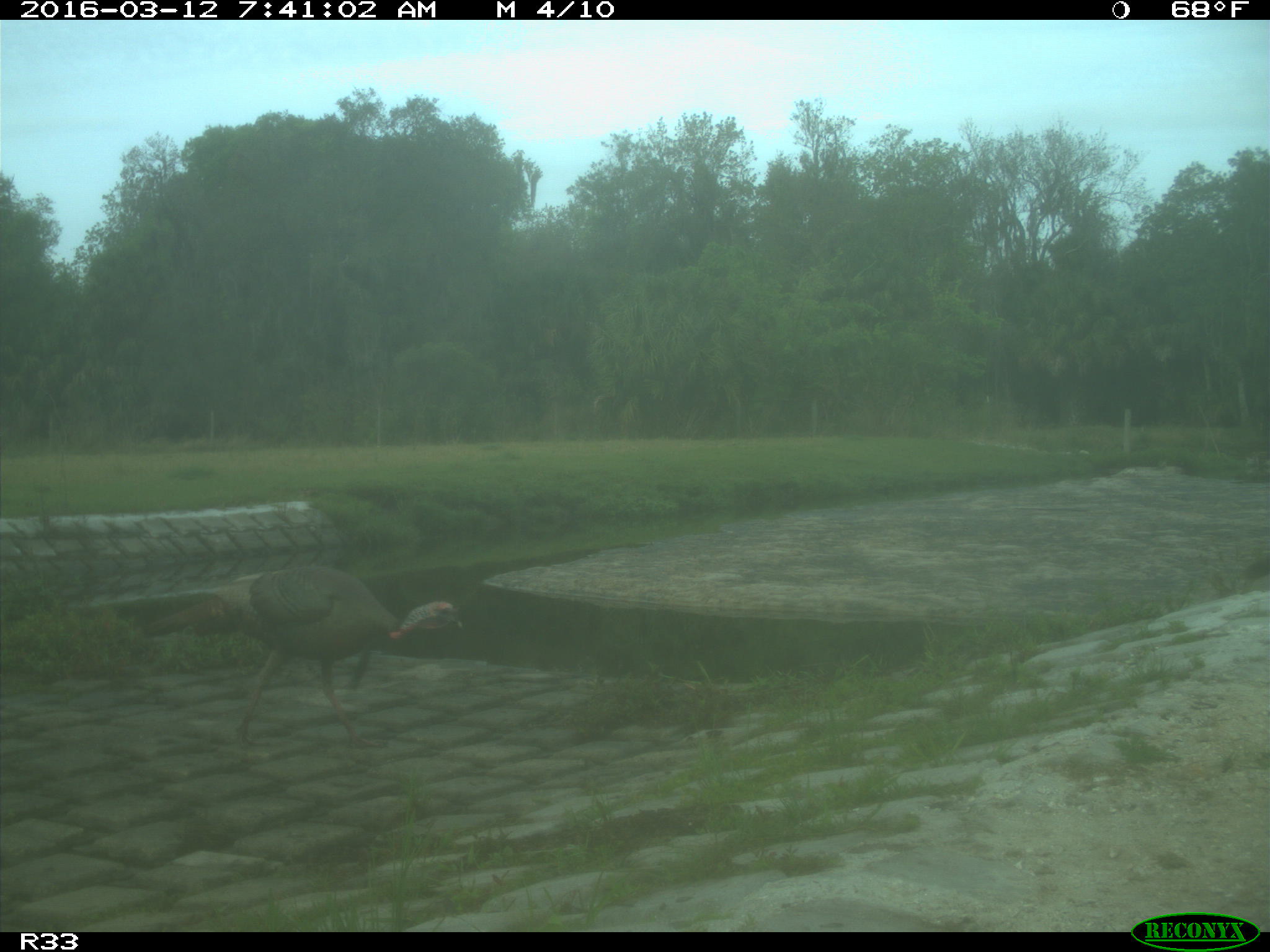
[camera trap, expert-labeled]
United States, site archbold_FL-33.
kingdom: Animalia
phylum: Chordata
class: Aves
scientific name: Aves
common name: birds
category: unidentified bird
Unidentified bird (birds) (Aves).